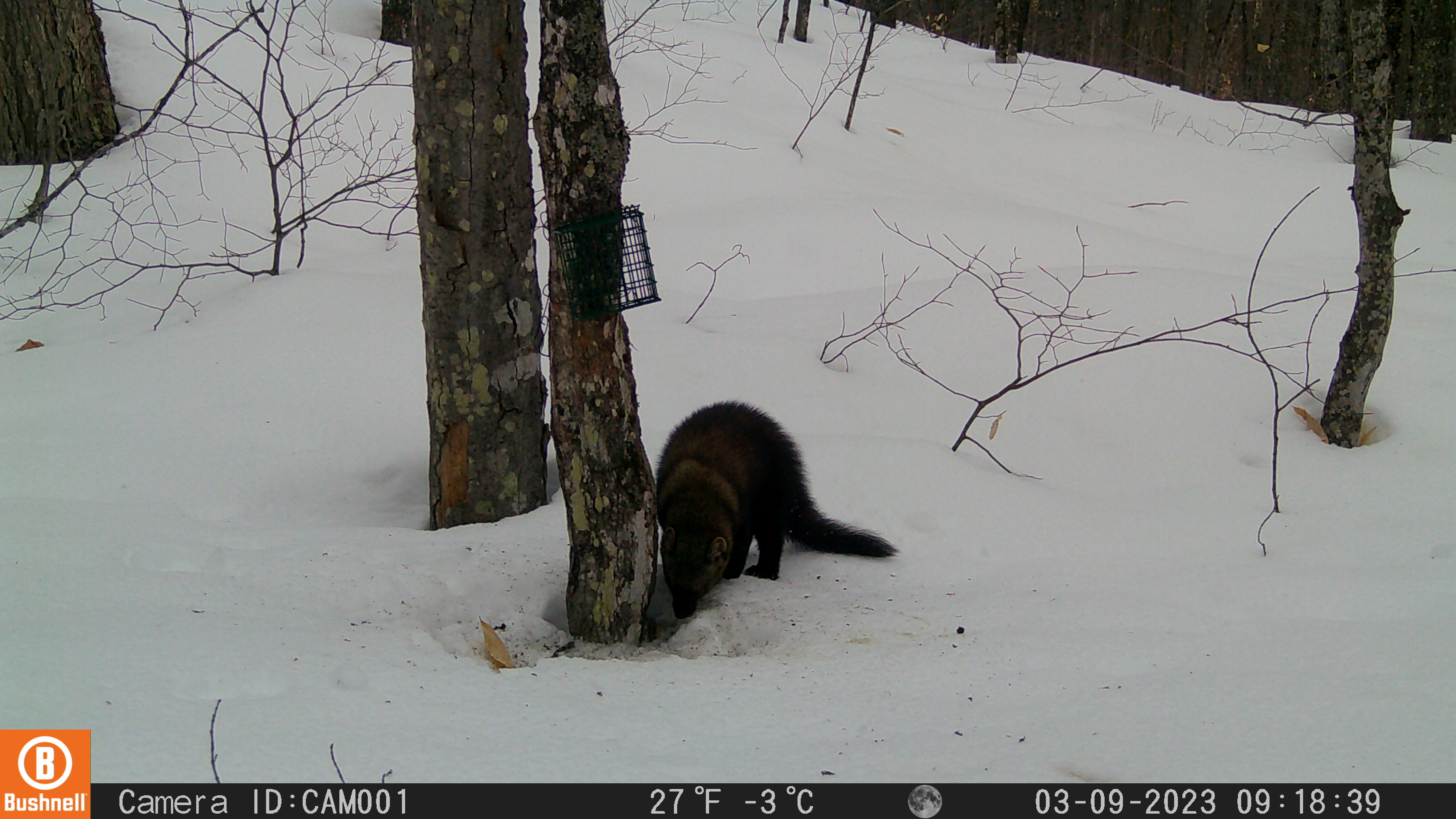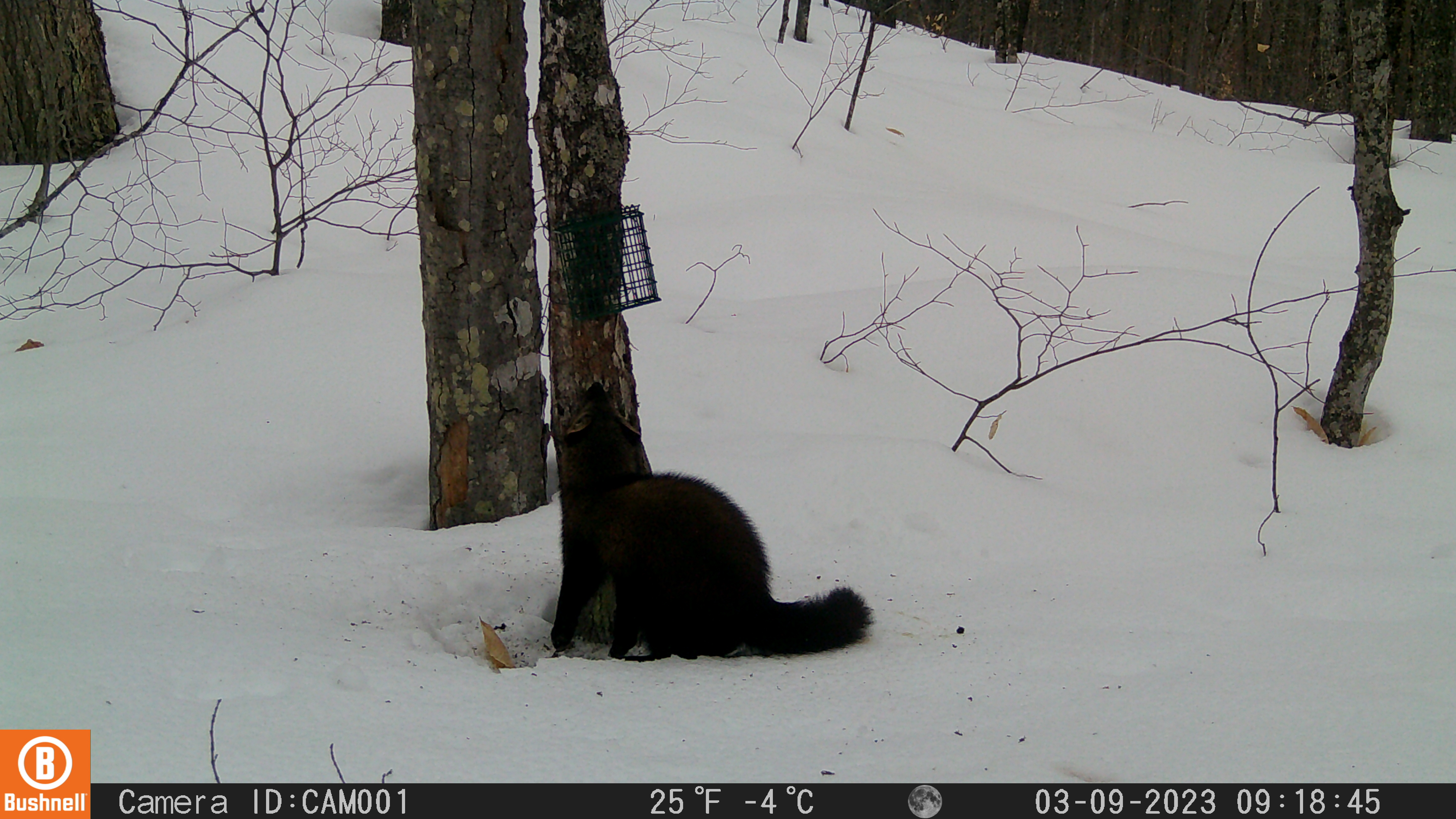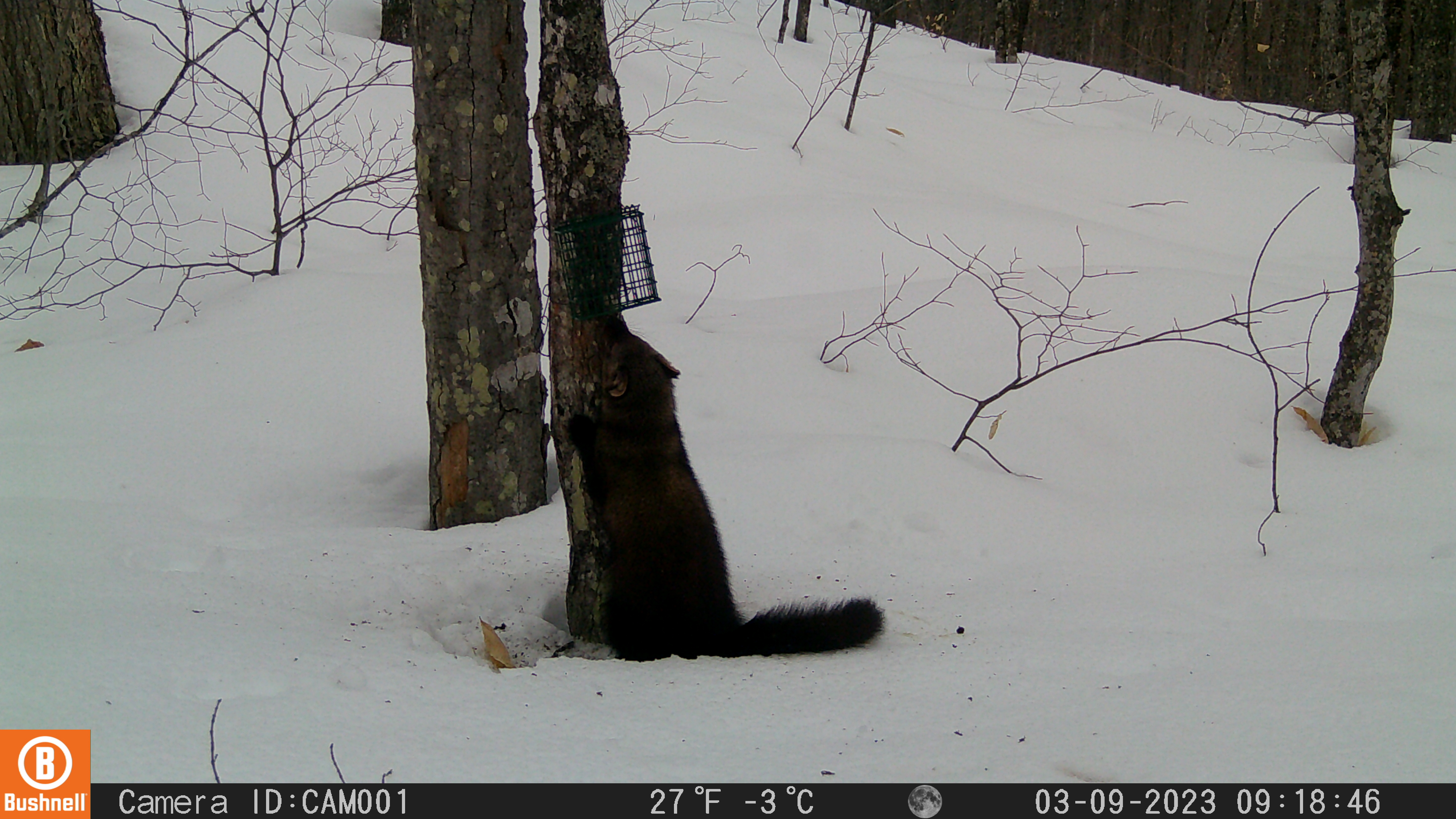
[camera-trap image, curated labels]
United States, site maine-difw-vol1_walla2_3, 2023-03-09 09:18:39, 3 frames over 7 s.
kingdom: Animalia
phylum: Chordata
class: Mammalia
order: Carnivora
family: Mustelidae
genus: Pekania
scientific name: Pekania pennanti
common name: fisher